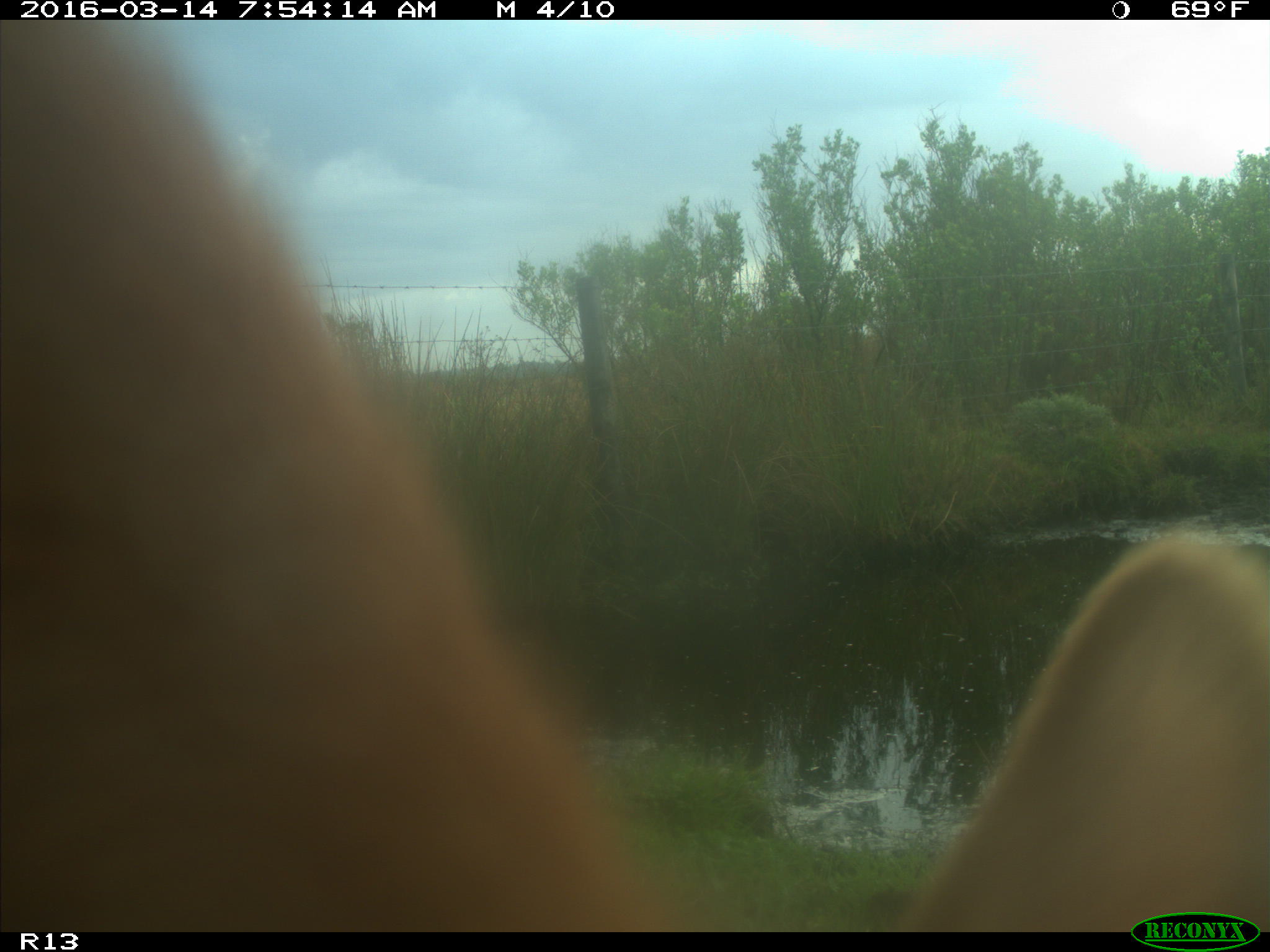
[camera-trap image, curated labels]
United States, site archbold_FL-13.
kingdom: Animalia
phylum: Chordata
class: Mammalia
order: Artiodactyla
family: Bovidae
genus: Bos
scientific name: Bos taurus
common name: domestic cow